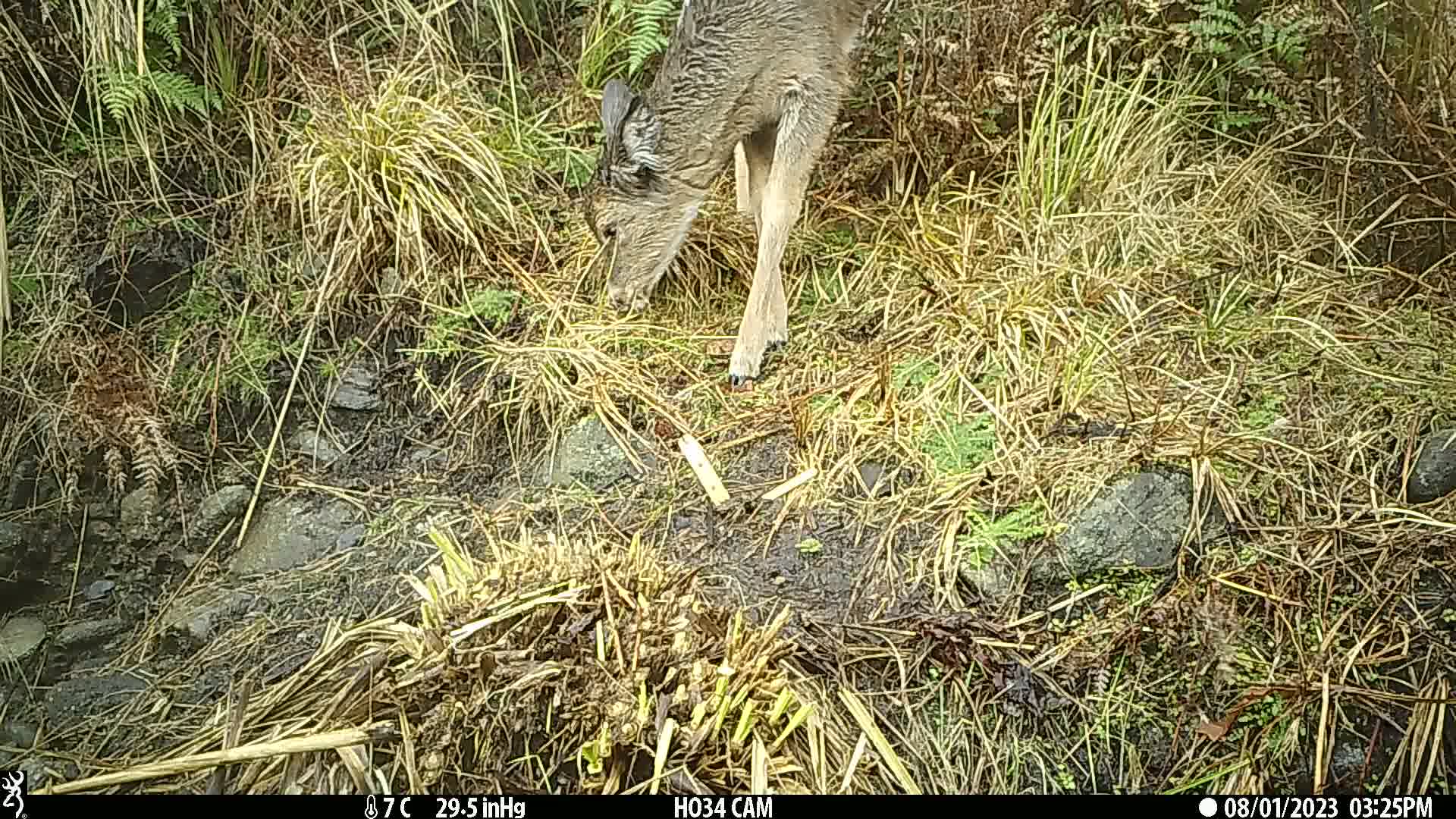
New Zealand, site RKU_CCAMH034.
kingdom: Animalia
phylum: Chordata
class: Mammalia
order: Artiodactyla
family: Cervidae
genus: Odocoileus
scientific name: Odocoileus virginianus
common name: white-tailed deer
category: white tailed deer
White tailed deer (white-tailed deer) (Odocoileus virginianus).